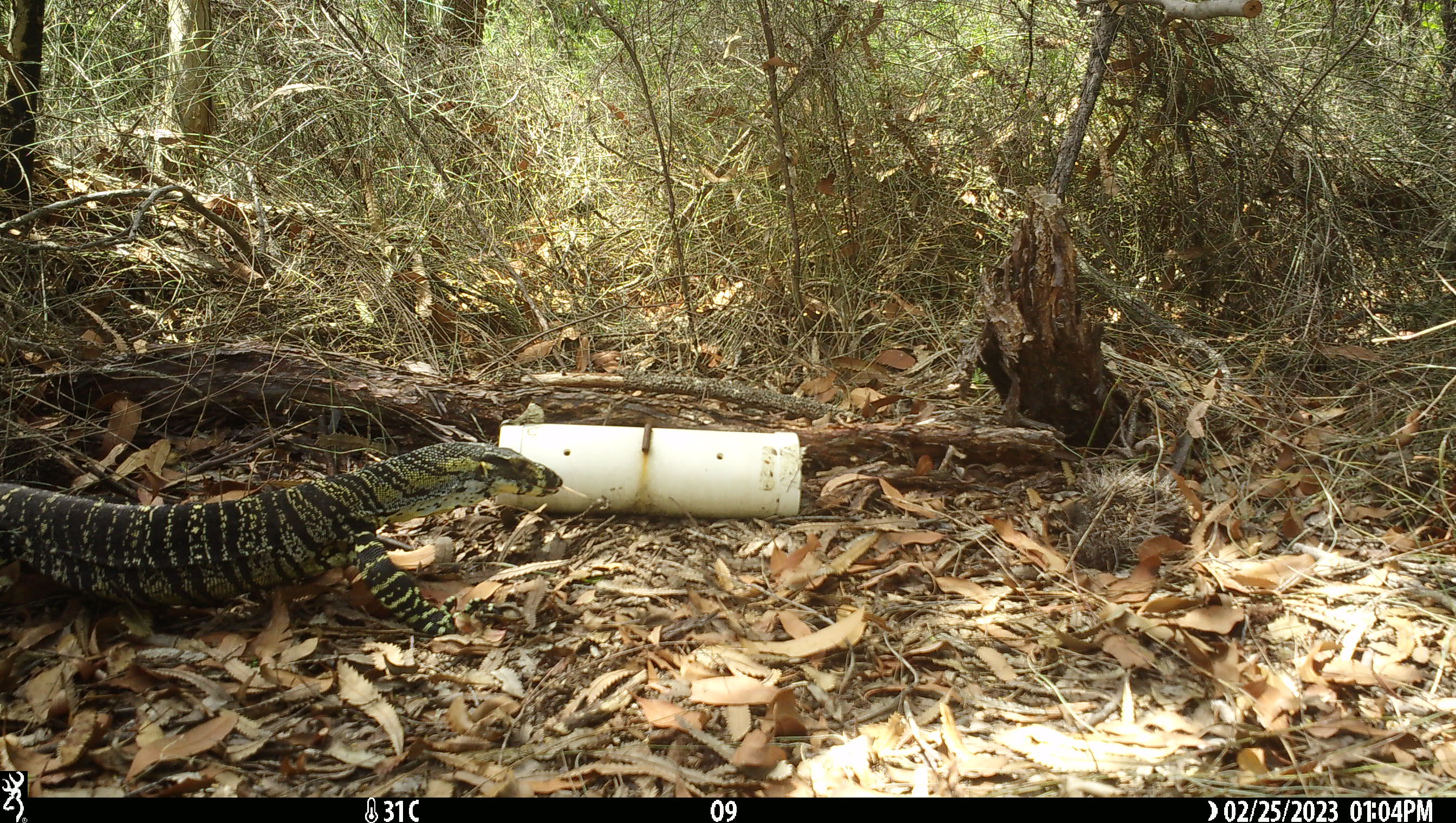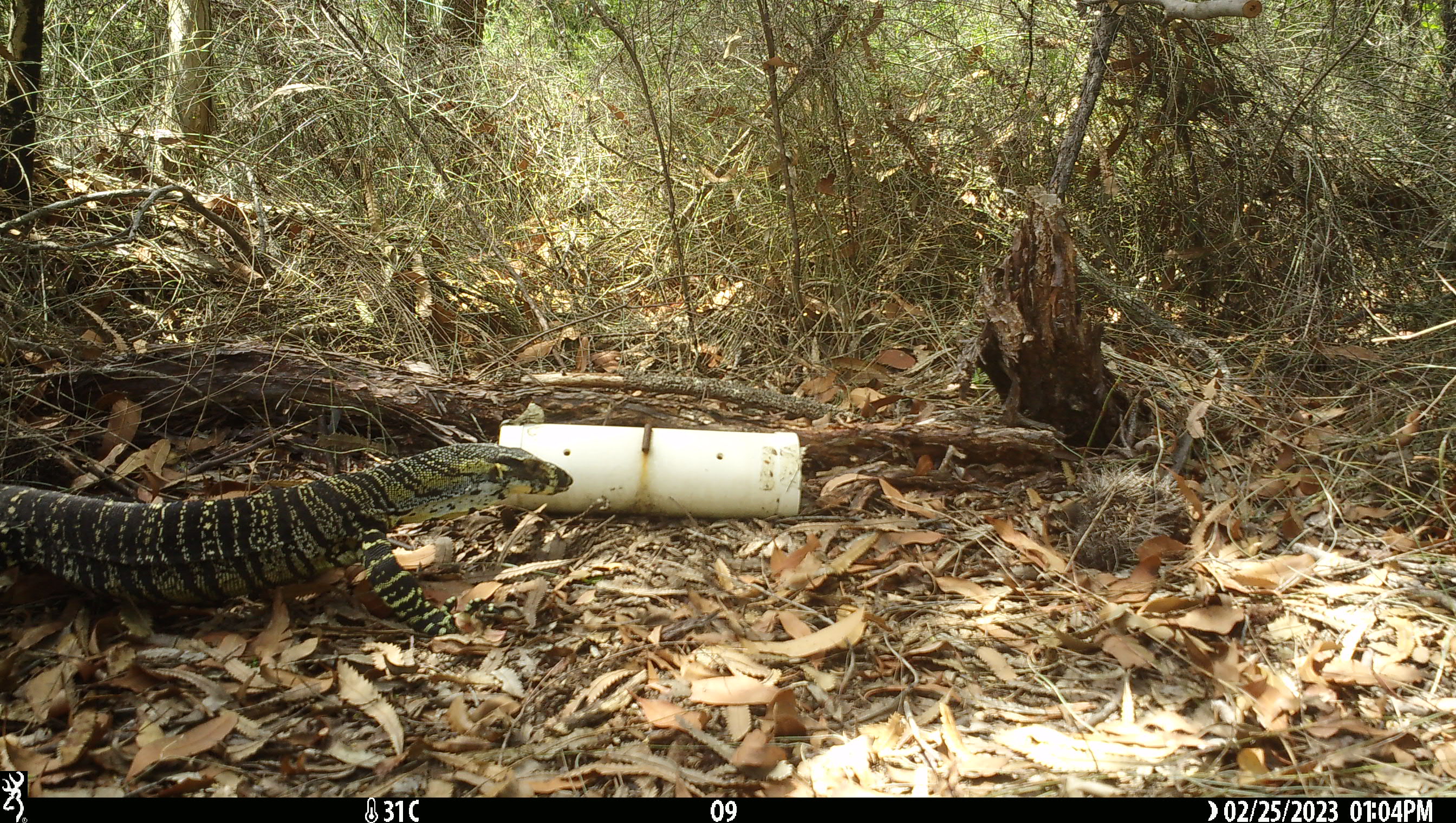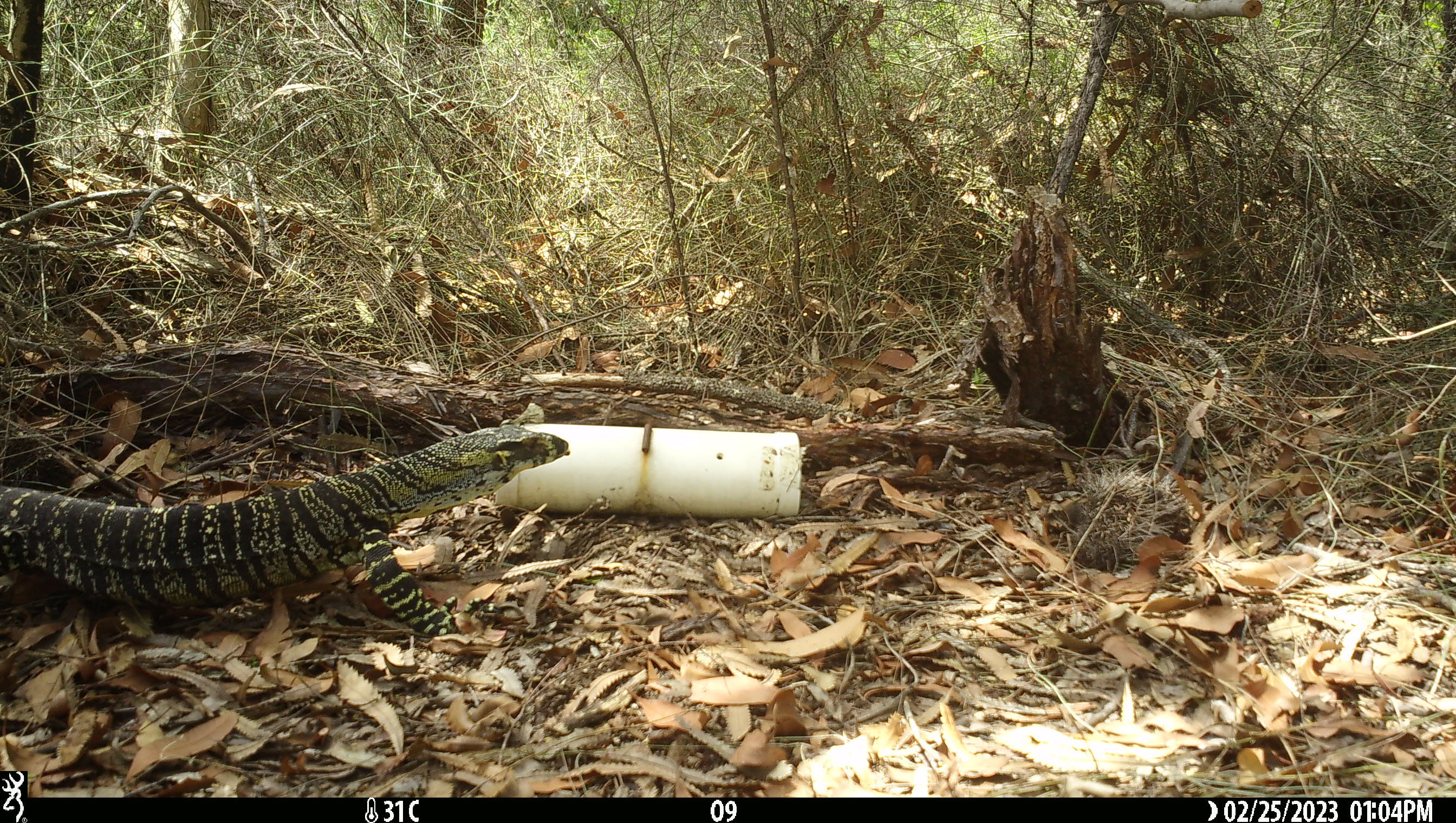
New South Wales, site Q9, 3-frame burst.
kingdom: Animalia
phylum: Chordata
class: Reptilia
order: Squamata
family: Varanidae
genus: Varanus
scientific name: Varanus varius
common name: lace monitor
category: goanna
Goanna (lace monitor) (Varanus varius).